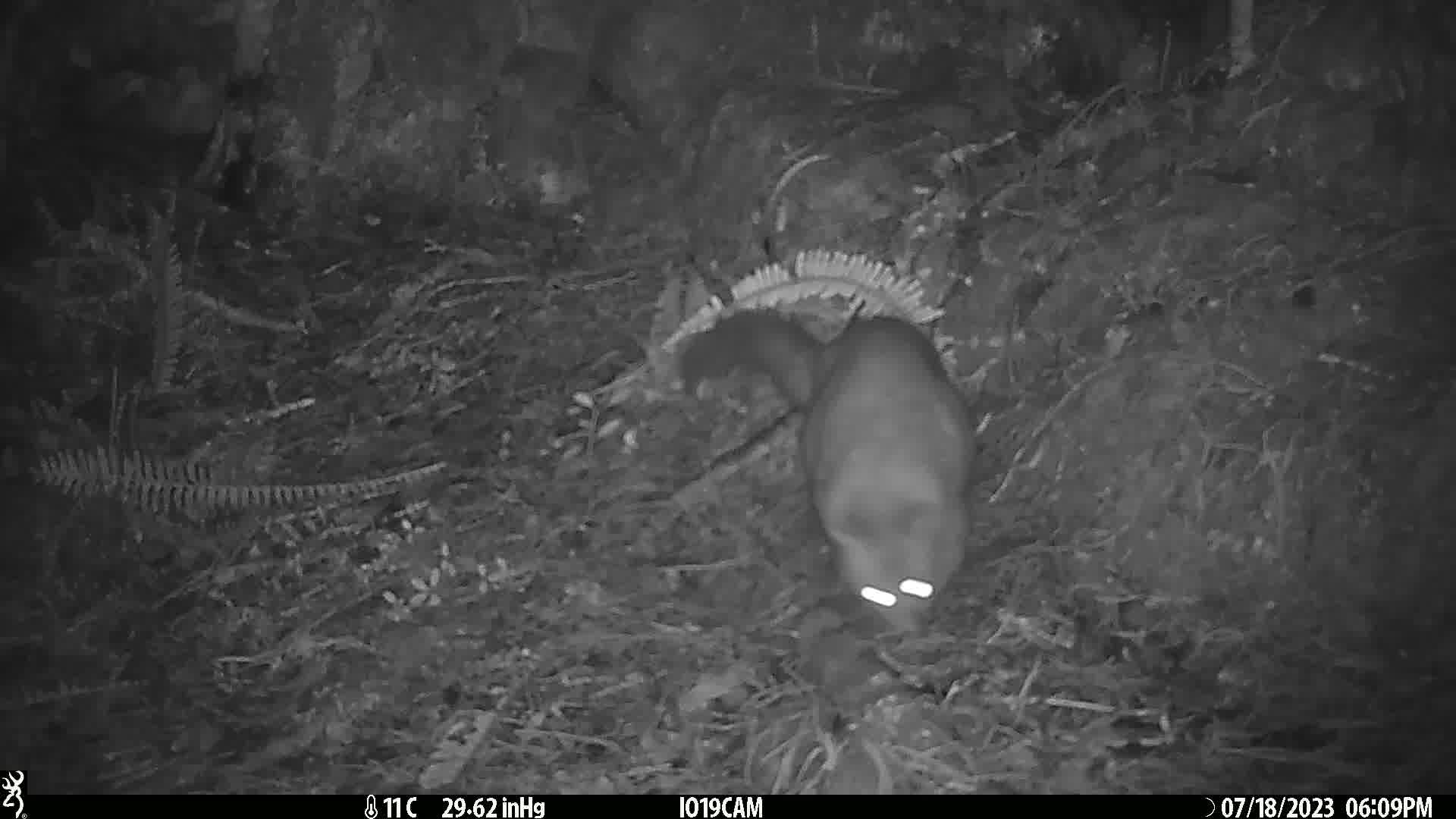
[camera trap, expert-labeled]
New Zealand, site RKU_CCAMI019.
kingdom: Animalia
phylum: Chordata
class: Mammalia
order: Diprotodontia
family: Phalangeridae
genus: Trichosurus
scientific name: Trichosurus vulpecula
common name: common brushtail possum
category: possum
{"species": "possum (common brushtail possum) (Trichosurus vulpecula)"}